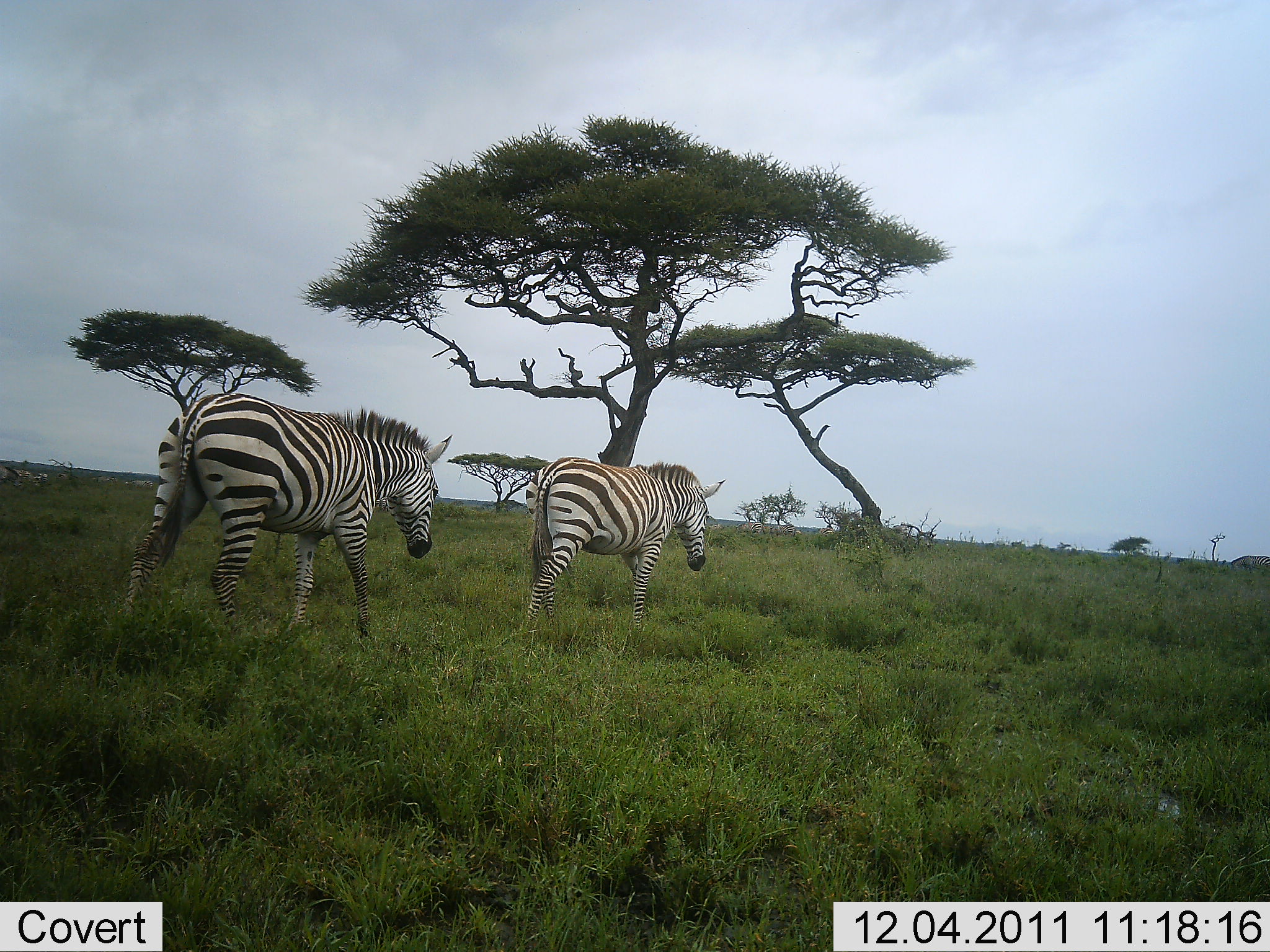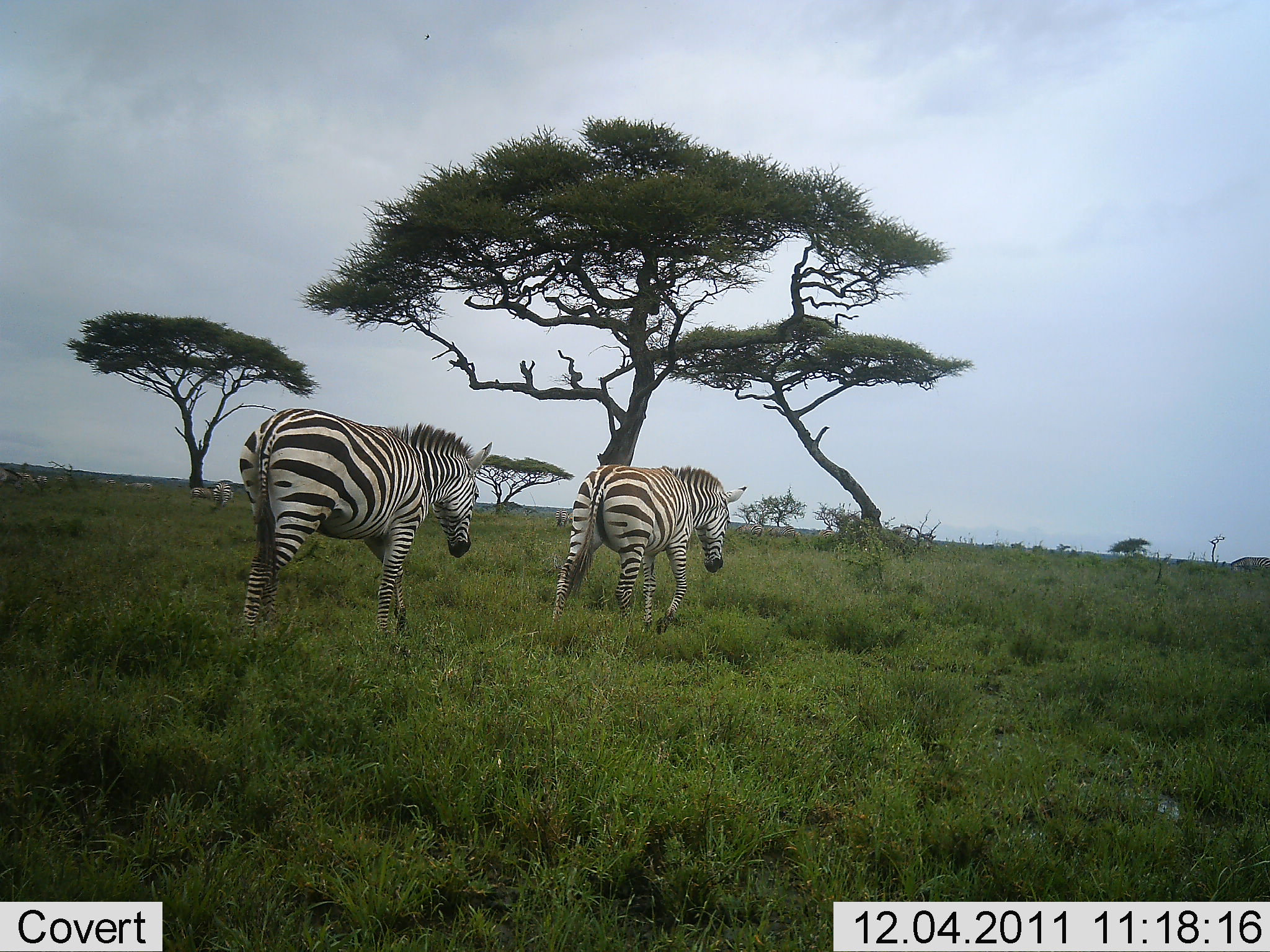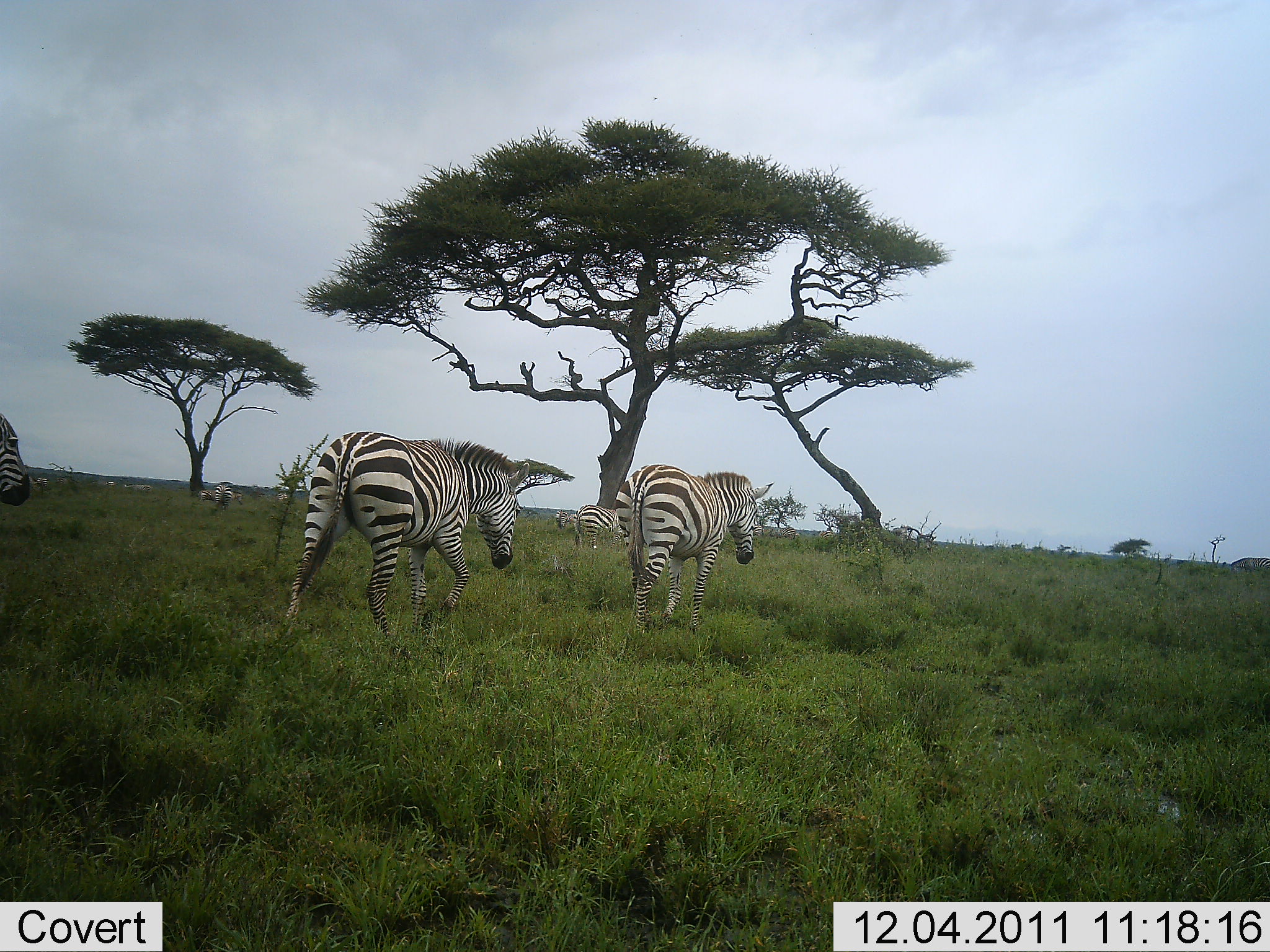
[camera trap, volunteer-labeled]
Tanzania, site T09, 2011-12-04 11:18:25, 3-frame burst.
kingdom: Animalia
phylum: Chordata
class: Mammalia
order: Perissodactyla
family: Equidae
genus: Equus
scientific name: Equus quagga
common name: plains zebra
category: zebra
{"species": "zebra (plains zebra) (Equus quagga)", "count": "3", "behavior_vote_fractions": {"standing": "0%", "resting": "0%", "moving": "100%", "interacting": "0%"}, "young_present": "0%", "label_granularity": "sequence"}